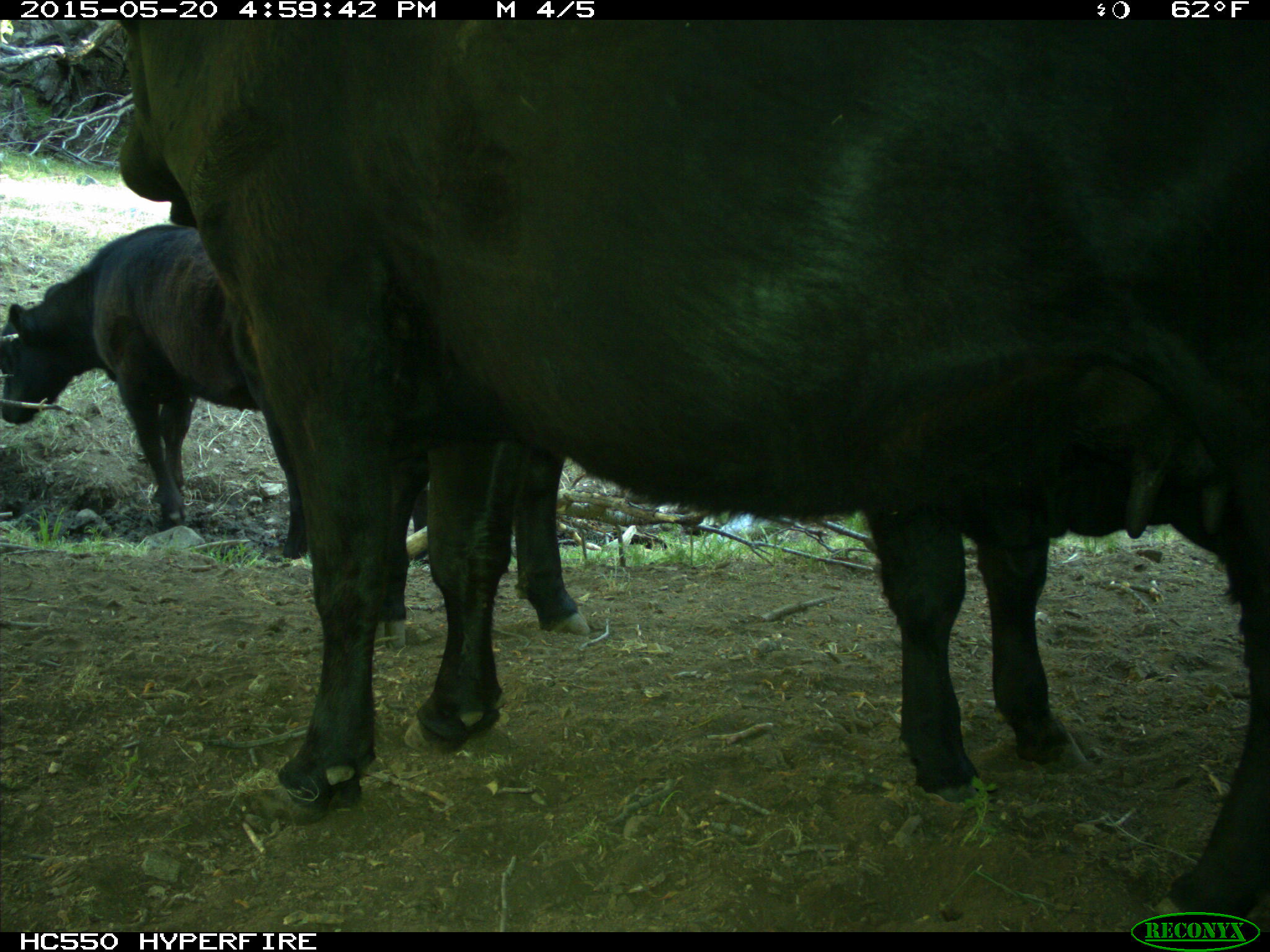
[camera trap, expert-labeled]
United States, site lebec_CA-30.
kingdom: Animalia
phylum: Chordata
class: Mammalia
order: Artiodactyla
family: Bovidae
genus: Bos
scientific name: Bos taurus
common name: domestic cow